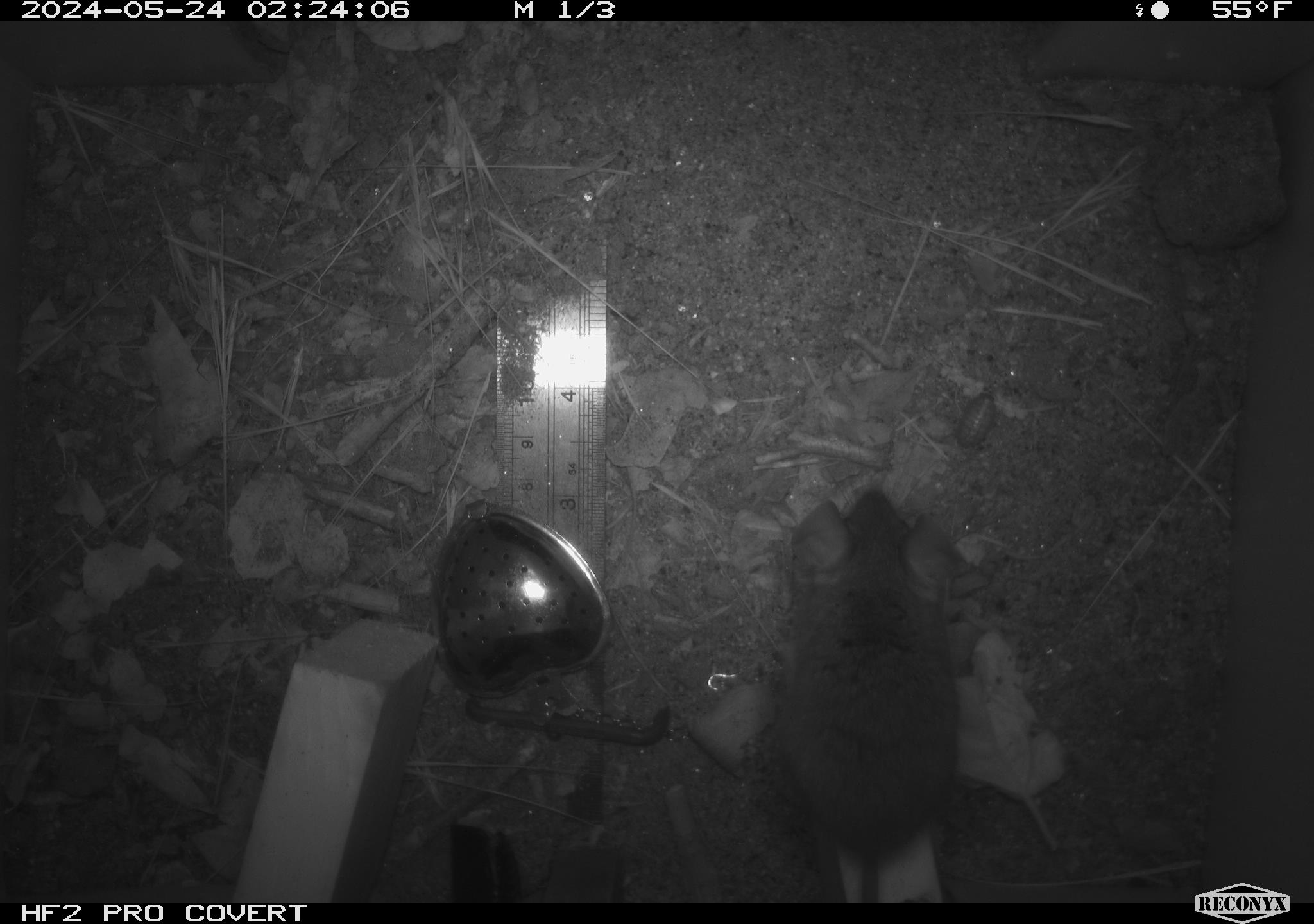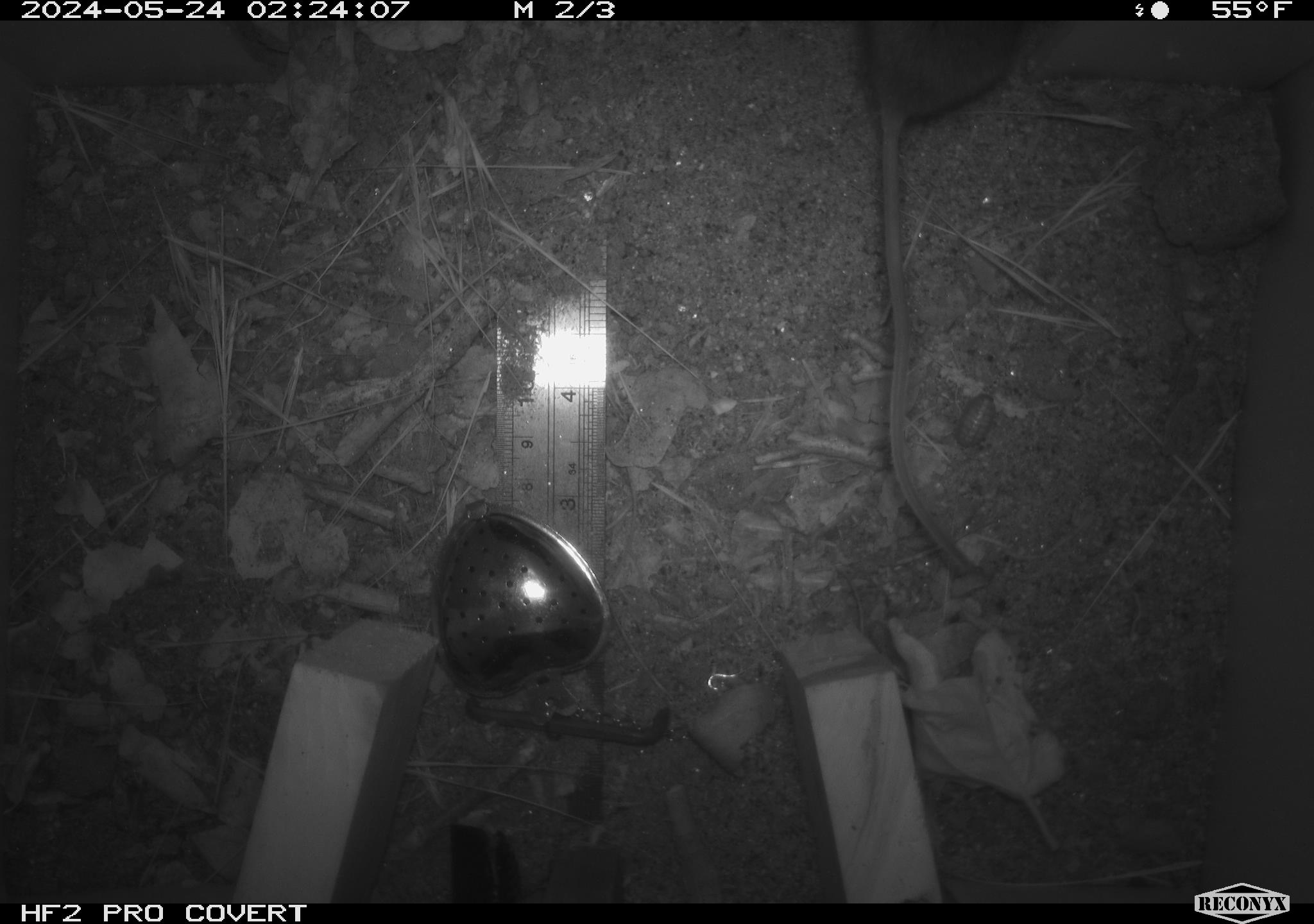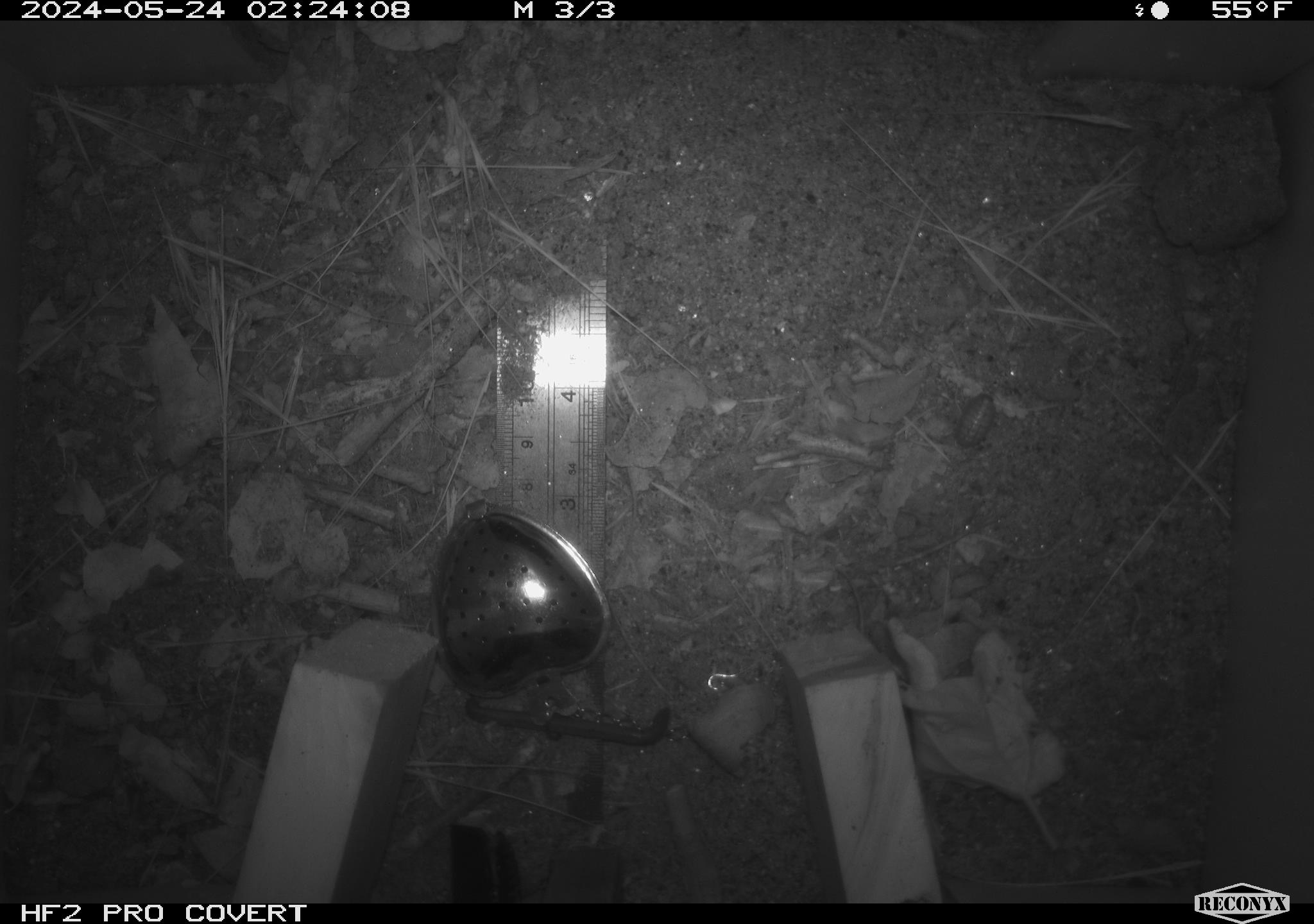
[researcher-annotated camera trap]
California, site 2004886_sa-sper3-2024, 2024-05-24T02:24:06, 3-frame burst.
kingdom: Animalia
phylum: Arthropoda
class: Malacostraca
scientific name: Malacostraca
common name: amphipods, crabs, isopods, krill, lobsters and shrimps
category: malacostracan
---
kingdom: Animalia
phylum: Chordata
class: Mammalia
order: Rodentia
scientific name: Rodentia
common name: mouse species